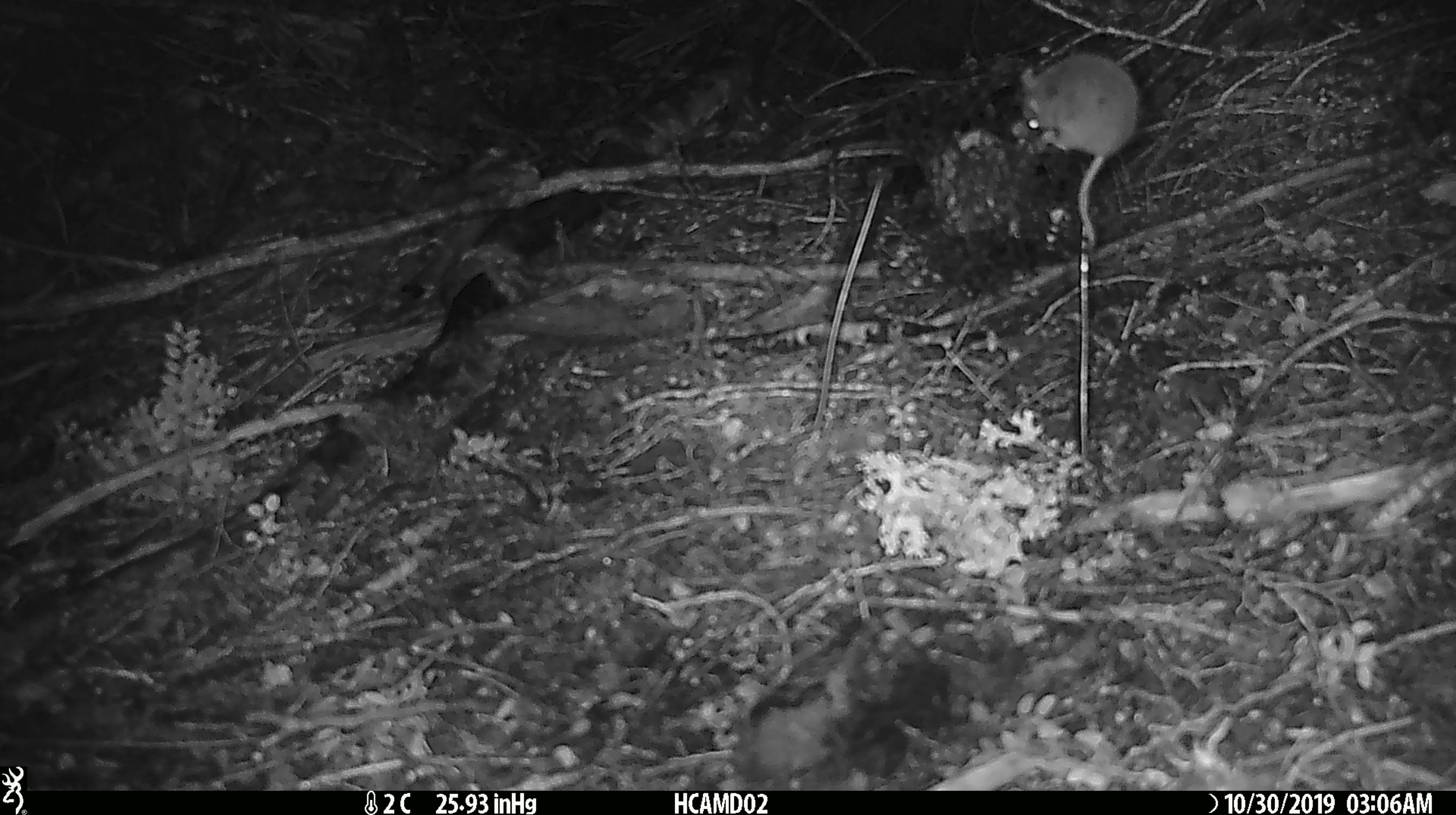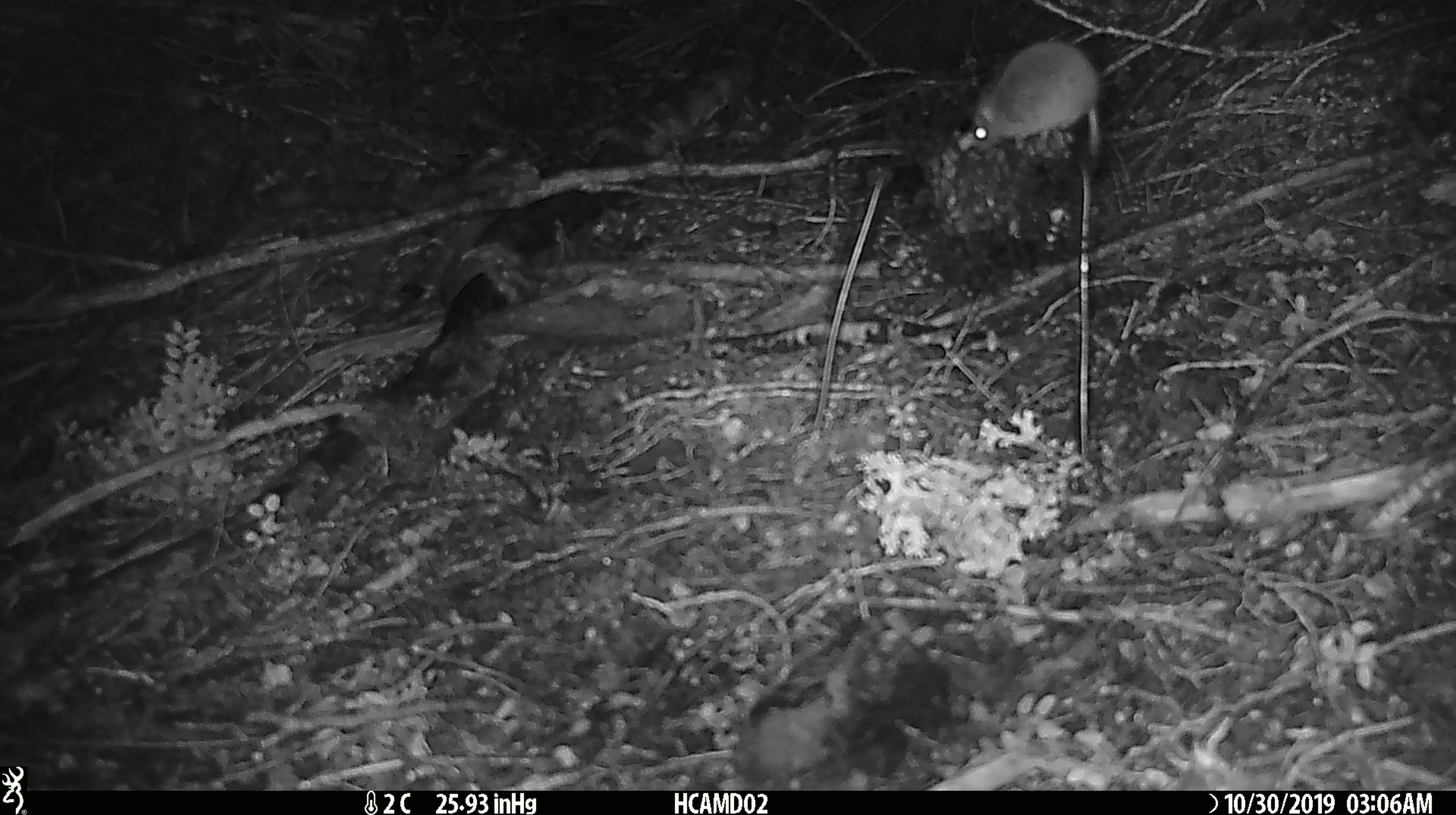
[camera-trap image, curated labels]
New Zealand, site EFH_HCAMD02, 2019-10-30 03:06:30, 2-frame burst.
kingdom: Animalia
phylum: Chordata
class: Mammalia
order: Rodentia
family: Muridae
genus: Mus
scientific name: Mus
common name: mouse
Mouse (Mus).